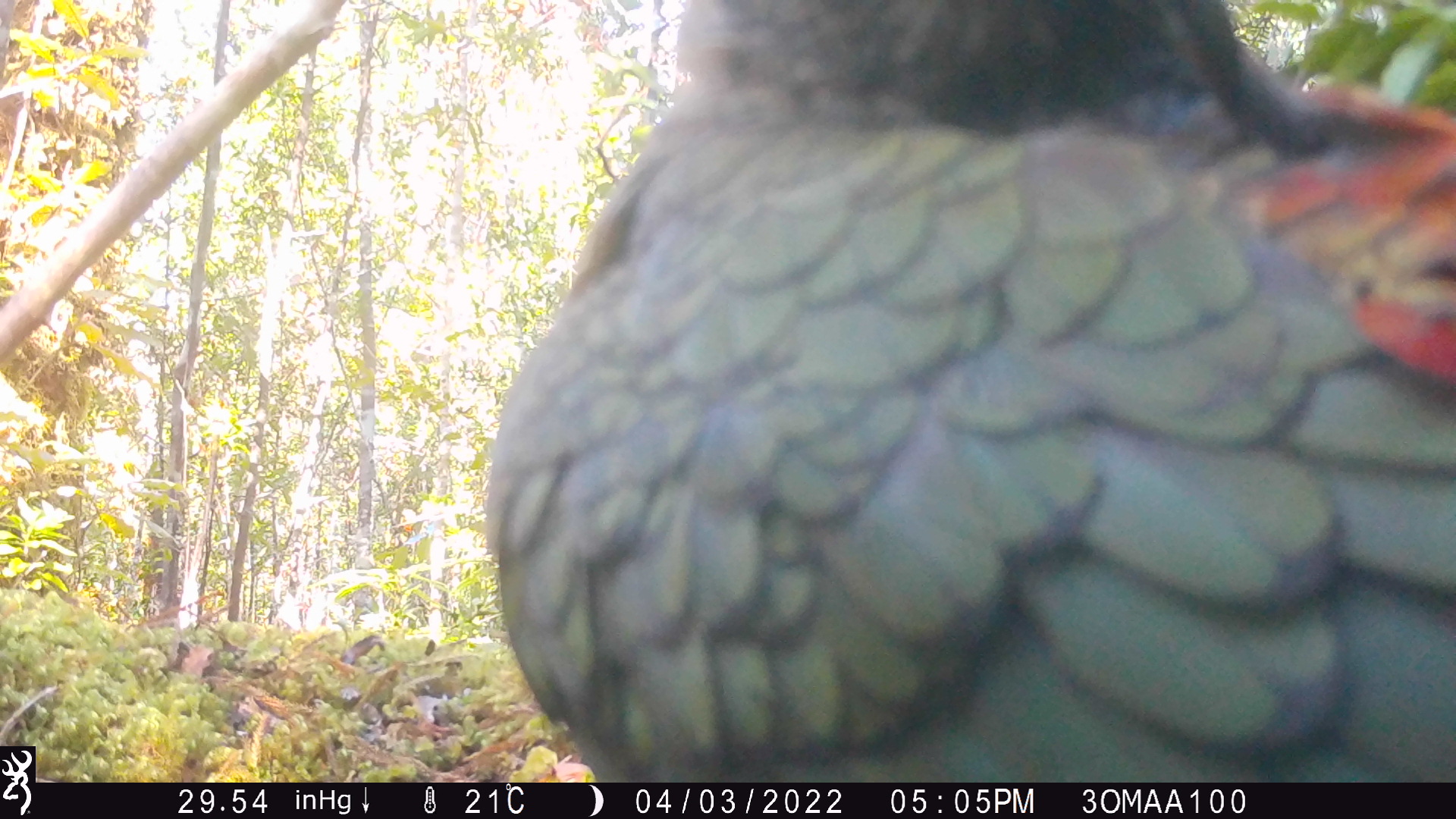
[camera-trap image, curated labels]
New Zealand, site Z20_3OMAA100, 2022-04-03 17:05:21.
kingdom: Animalia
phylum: Chordata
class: Aves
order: Psittaciformes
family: Strigopidae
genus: Nestor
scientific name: Nestor notabilis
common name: kea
Kea (Nestor notabilis).